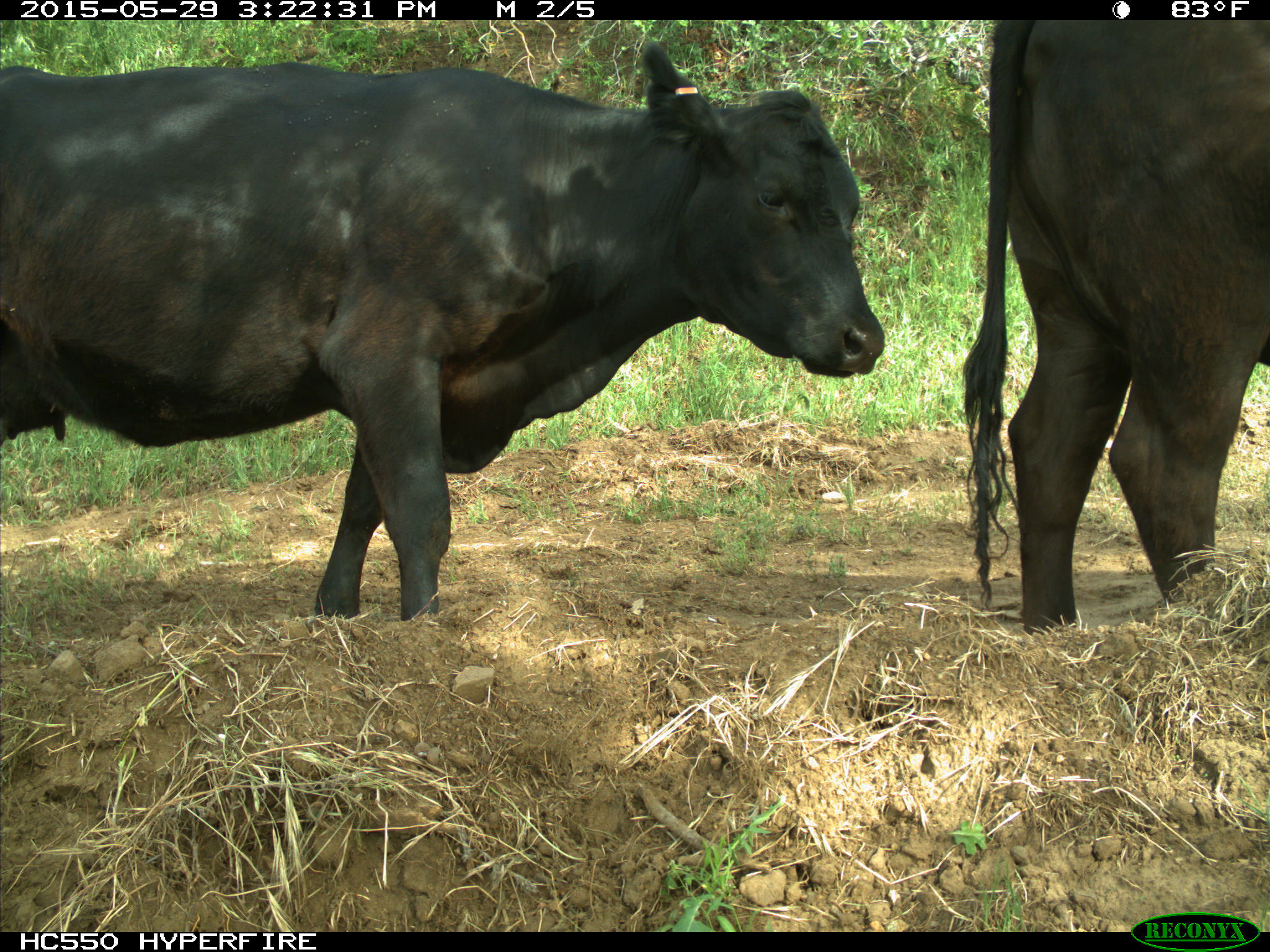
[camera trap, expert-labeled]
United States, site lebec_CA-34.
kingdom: Animalia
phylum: Chordata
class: Mammalia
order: Artiodactyla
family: Bovidae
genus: Bos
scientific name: Bos taurus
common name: domestic cow